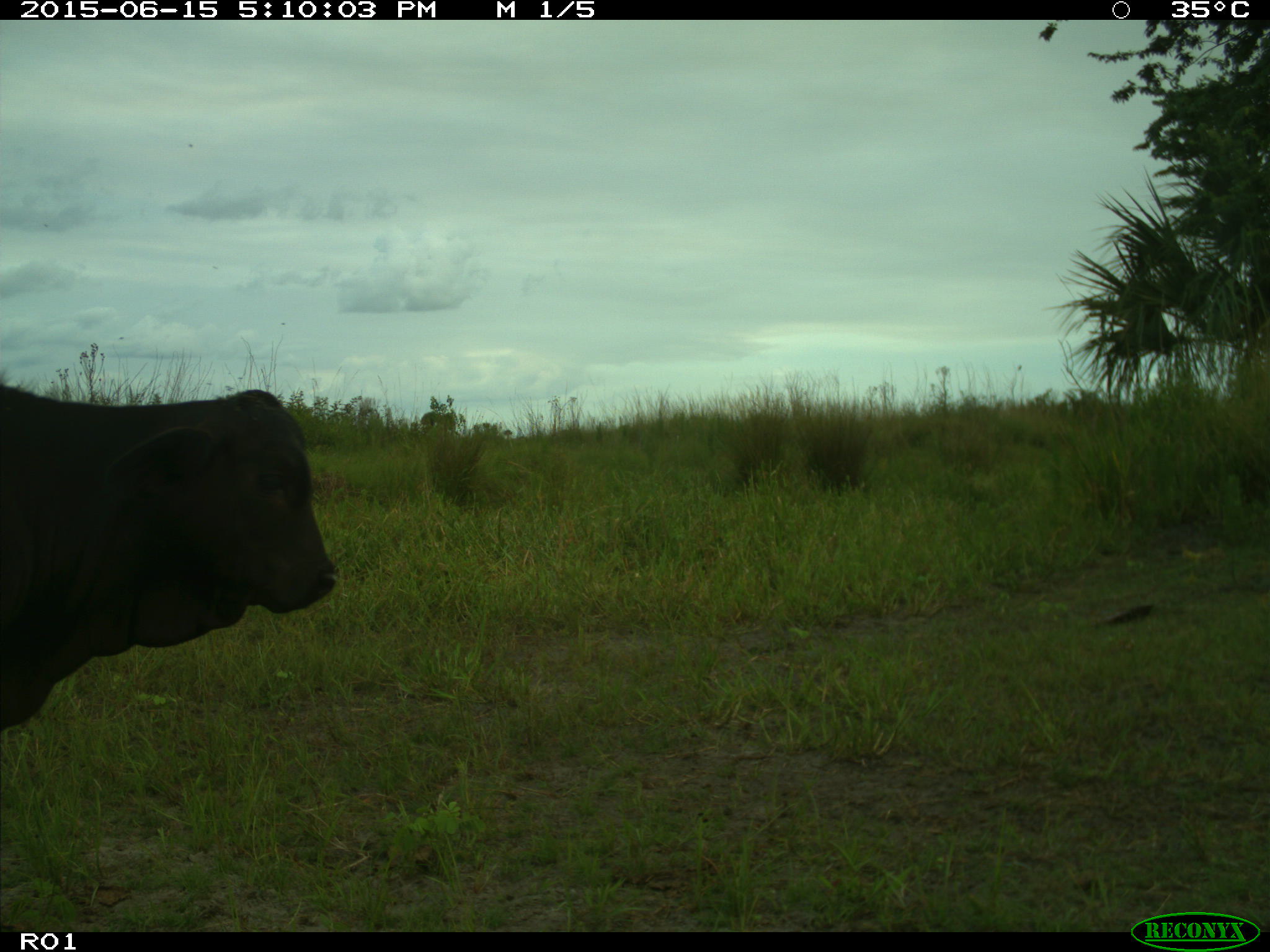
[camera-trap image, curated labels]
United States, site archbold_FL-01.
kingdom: Animalia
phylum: Chordata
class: Mammalia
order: Artiodactyla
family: Bovidae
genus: Bos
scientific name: Bos taurus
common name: domestic cow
Bos taurus (domestic cow).